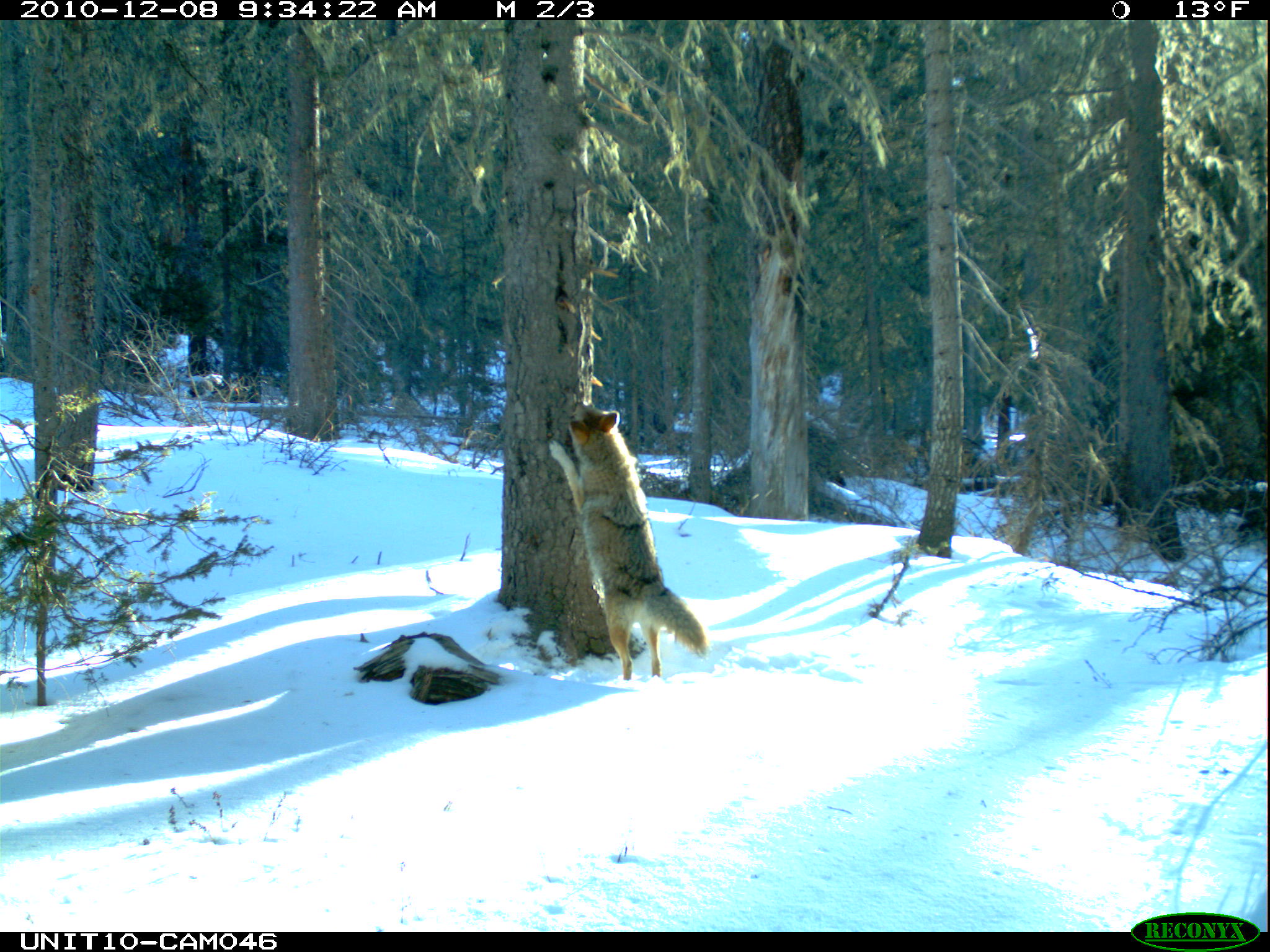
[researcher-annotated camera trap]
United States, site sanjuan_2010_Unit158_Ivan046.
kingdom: Animalia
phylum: Chordata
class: Mammalia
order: Carnivora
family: Canidae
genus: Canis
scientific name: Canis latrans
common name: coyote